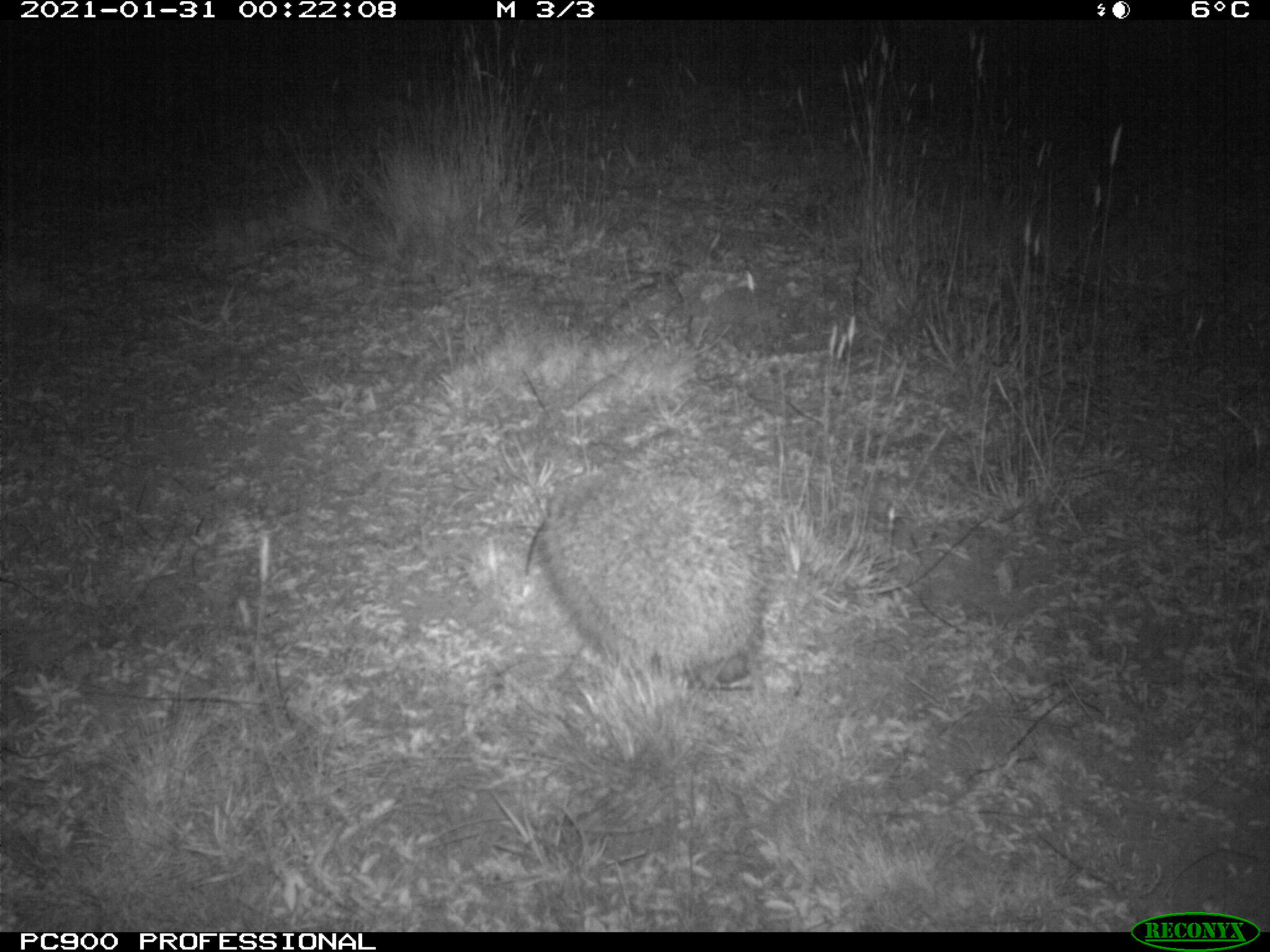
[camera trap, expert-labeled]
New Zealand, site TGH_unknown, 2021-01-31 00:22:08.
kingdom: Animalia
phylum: Chordata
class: Mammalia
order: Eulipotyphla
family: Erinaceidae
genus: Erinaceus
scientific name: Erinaceus europaeus europaeus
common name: european hedgehog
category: hedgehog